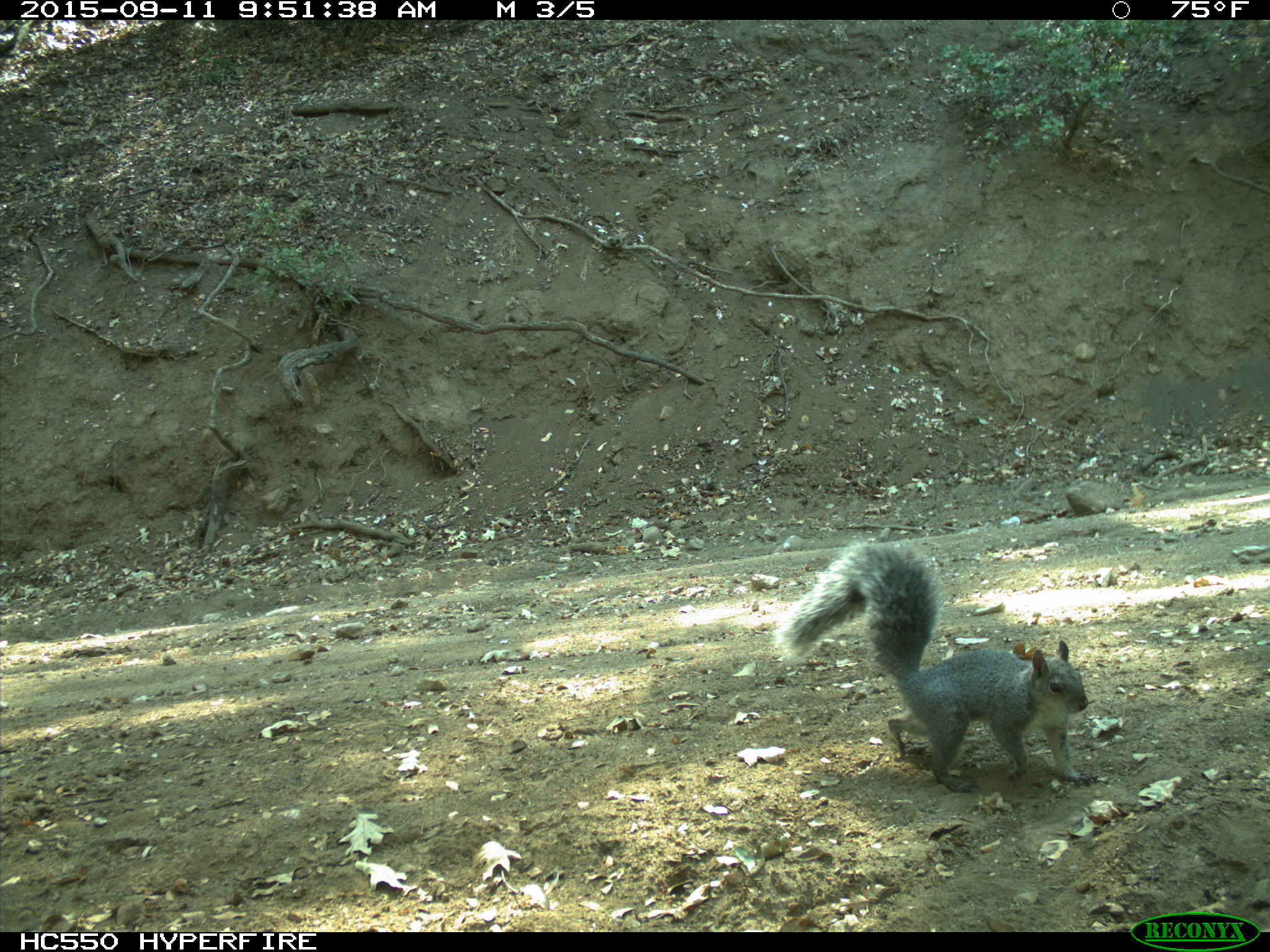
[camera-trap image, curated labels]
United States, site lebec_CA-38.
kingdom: Animalia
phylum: Chordata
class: Mammalia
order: Rodentia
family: Sciuridae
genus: Sciurus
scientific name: Sciurus carolinensis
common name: eastern gray squirrel